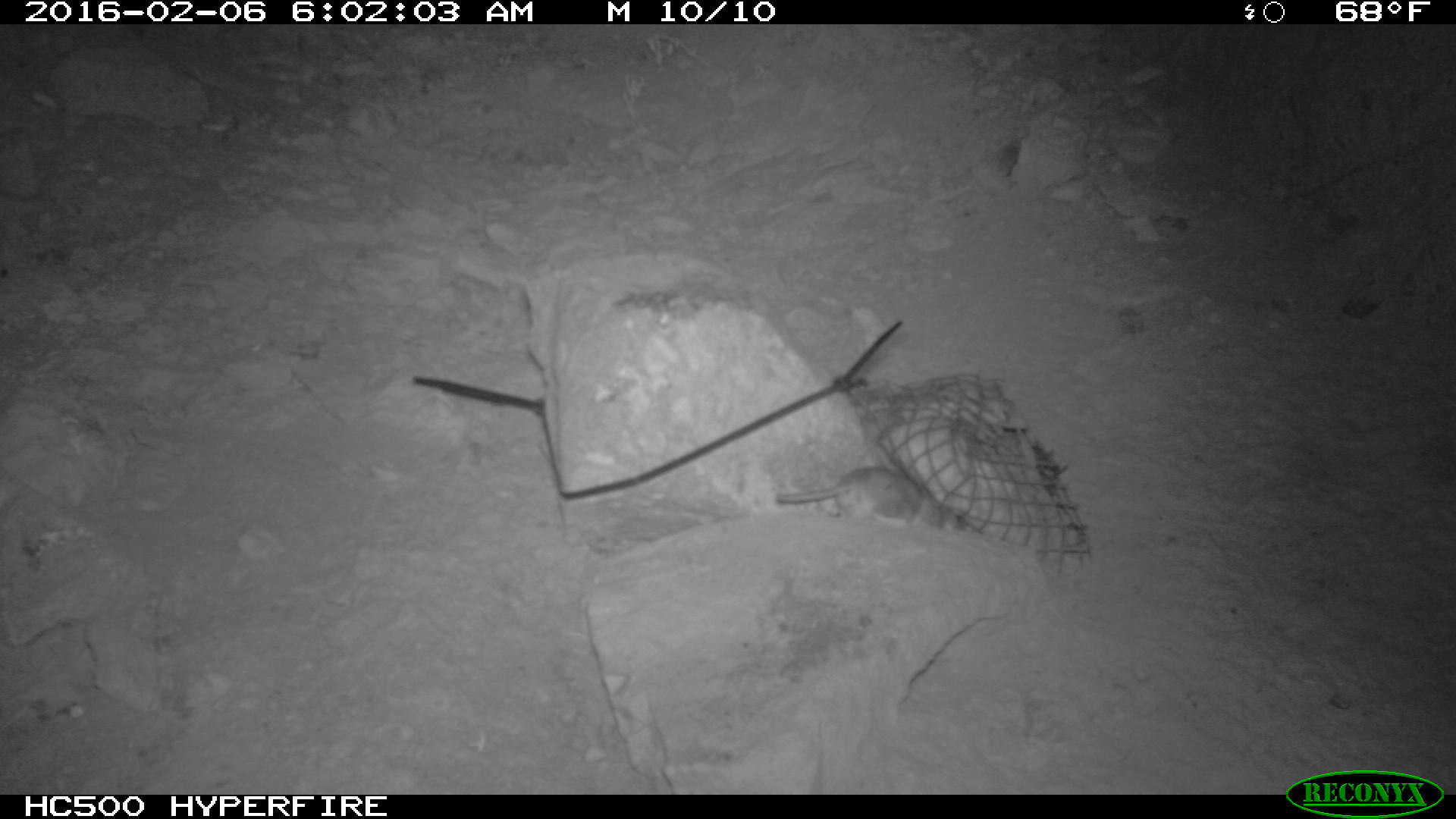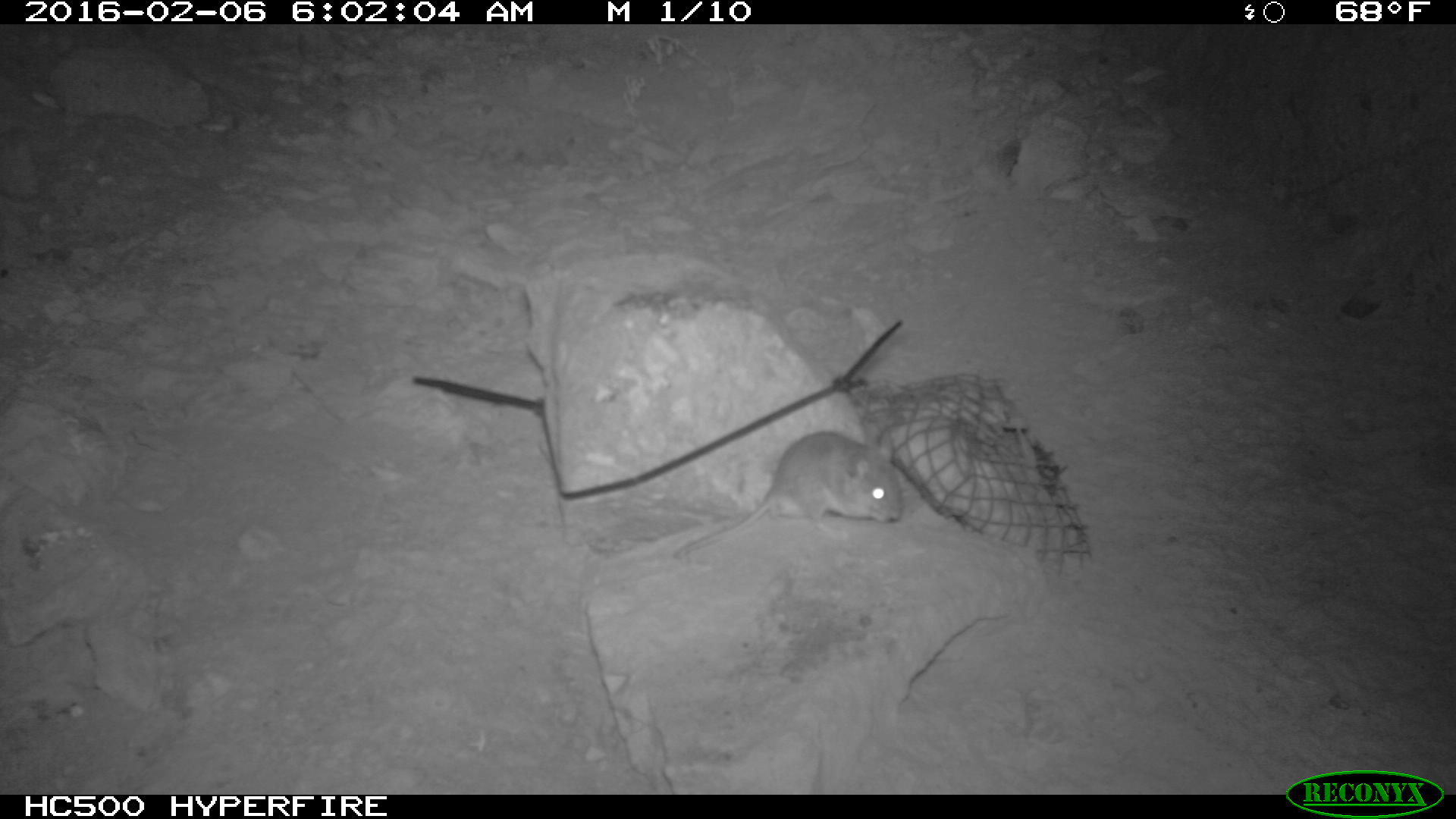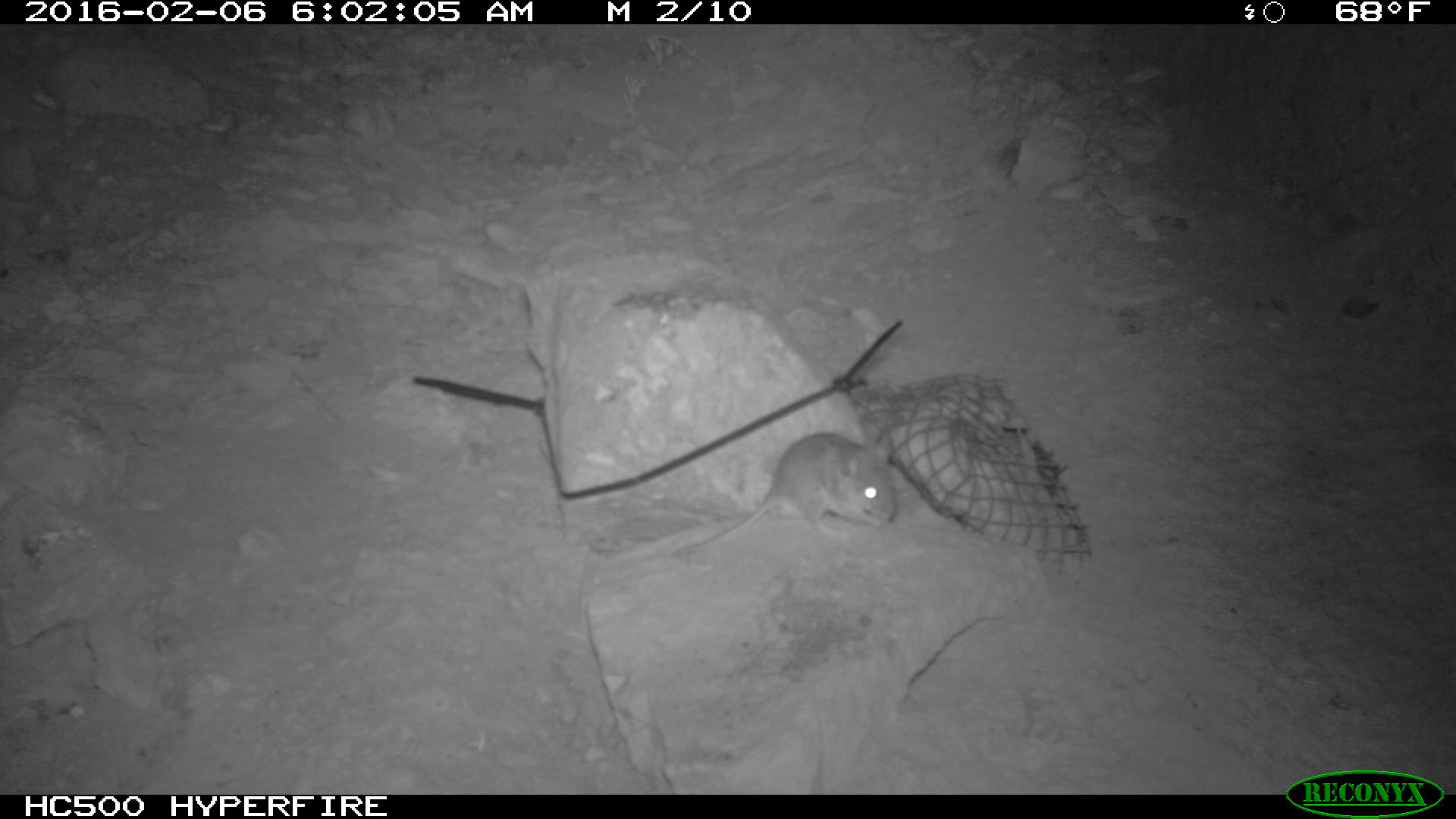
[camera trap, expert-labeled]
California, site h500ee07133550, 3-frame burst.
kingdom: Animalia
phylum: Chordata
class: Mammalia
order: Rodentia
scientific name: Rodentia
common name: rodent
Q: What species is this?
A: Rodent (Rodentia).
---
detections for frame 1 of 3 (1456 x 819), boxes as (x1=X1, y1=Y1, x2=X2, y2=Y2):
rodent: (x1=774, y1=466, x2=963, y2=529)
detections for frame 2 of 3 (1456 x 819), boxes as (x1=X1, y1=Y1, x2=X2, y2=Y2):
rodent: (x1=675, y1=431, x2=902, y2=560)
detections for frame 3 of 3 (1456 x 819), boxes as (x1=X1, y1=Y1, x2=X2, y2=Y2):
rodent: (x1=673, y1=428, x2=897, y2=555)